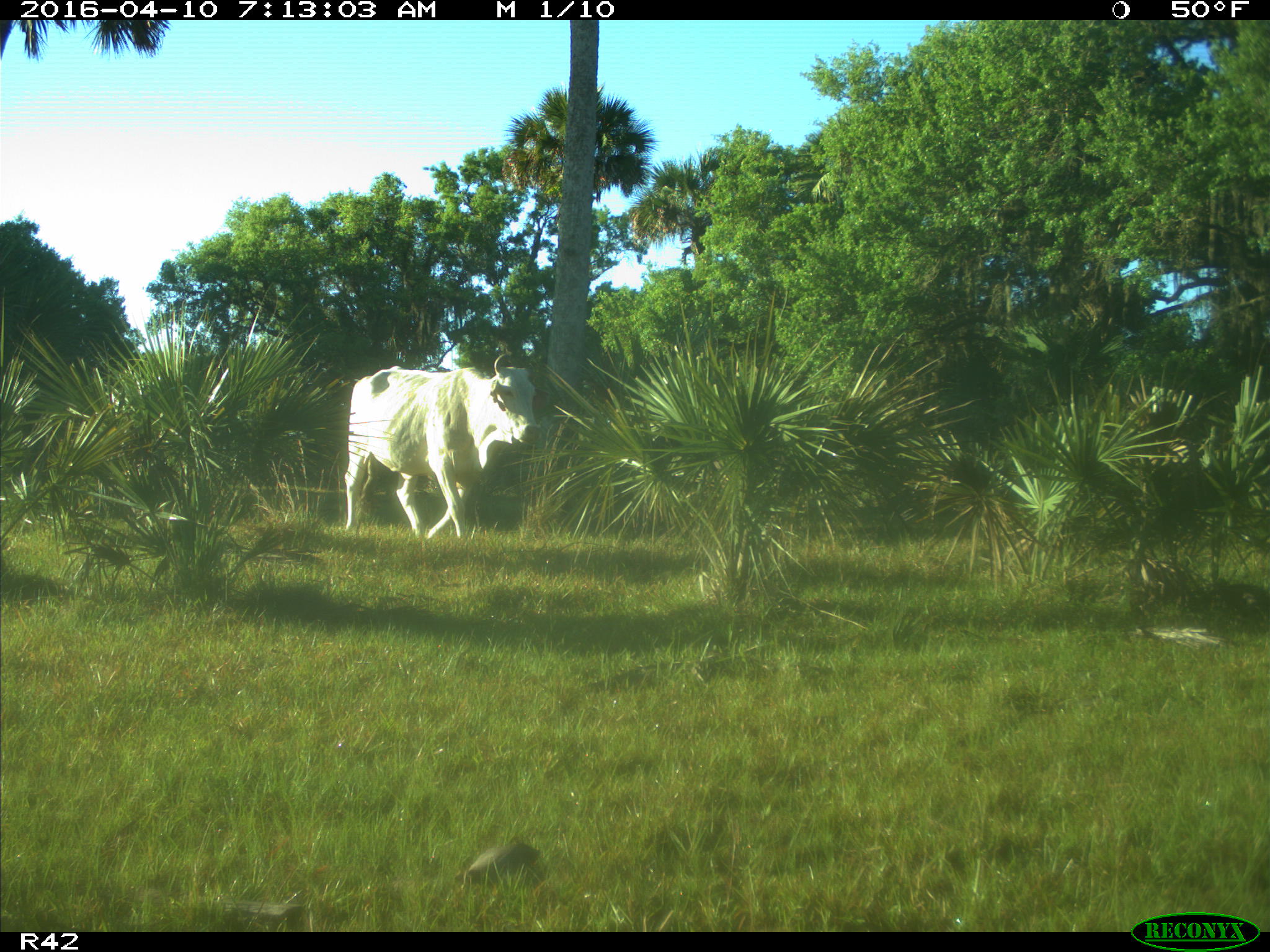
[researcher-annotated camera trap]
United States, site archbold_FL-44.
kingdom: Animalia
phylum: Chordata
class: Mammalia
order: Artiodactyla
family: Bovidae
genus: Bos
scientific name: Bos taurus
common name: domestic cow